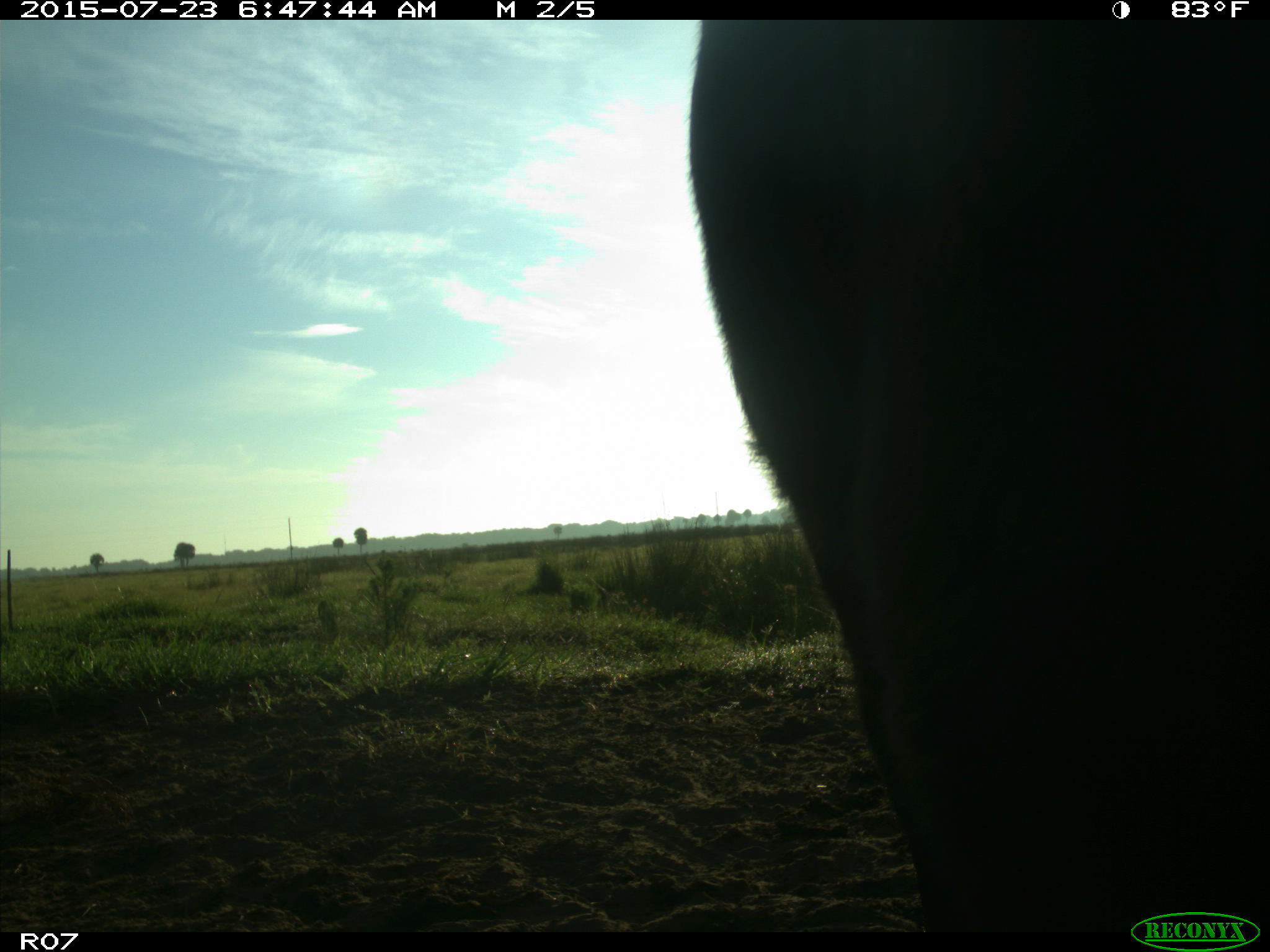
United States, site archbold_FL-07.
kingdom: Animalia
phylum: Chordata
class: Mammalia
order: Artiodactyla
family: Bovidae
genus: Bos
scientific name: Bos taurus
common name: domestic cow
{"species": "Bos taurus (domestic cow)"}